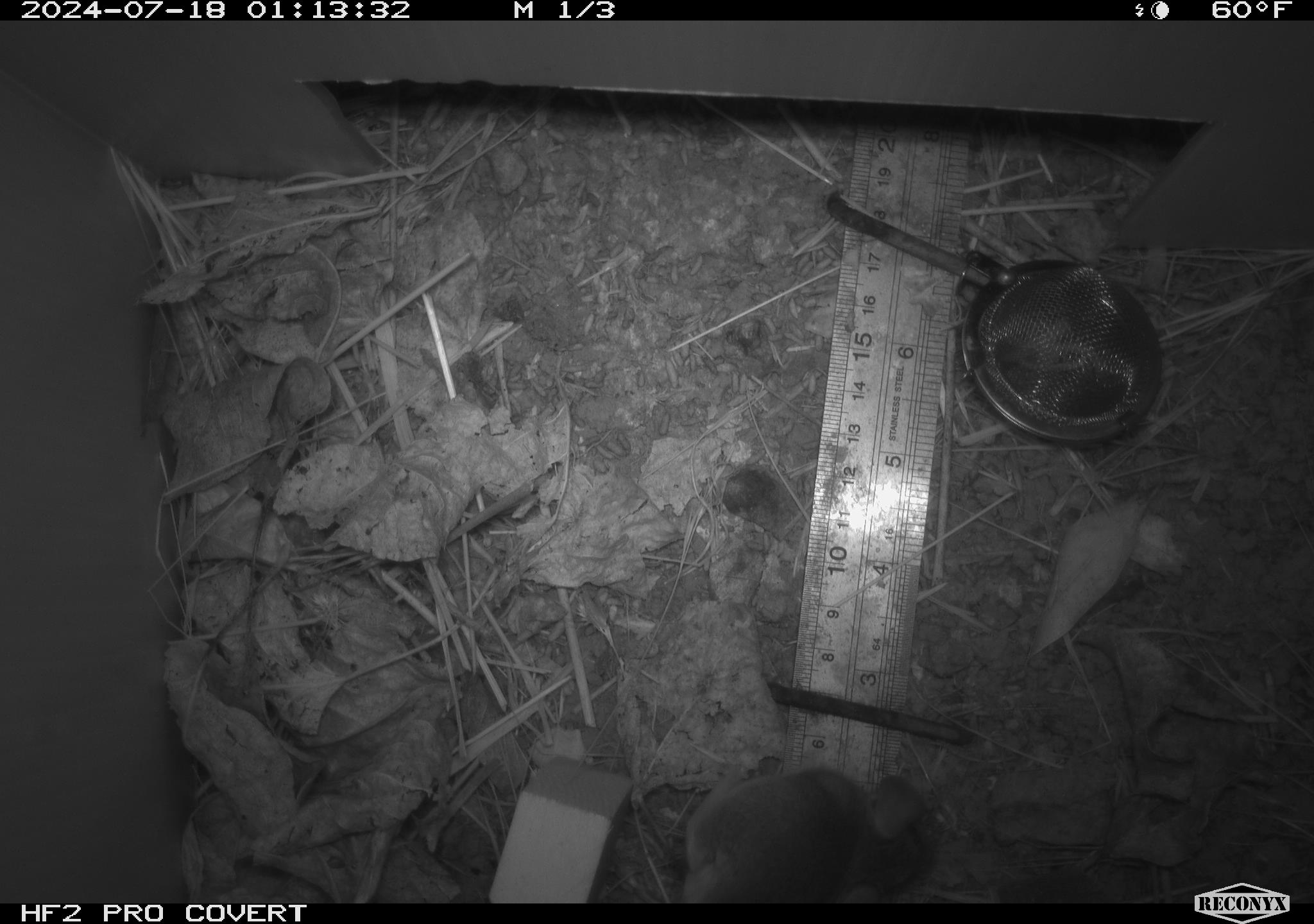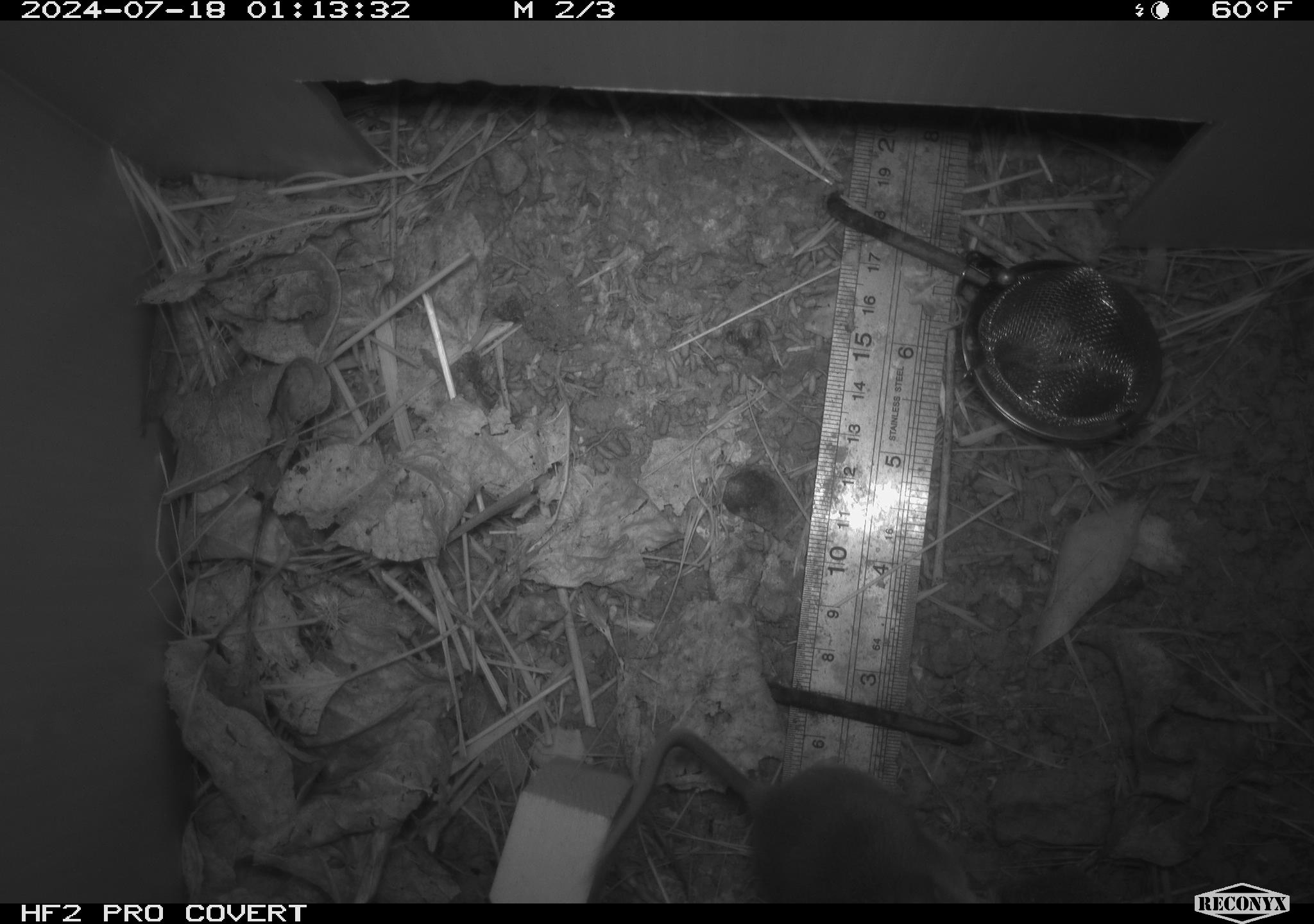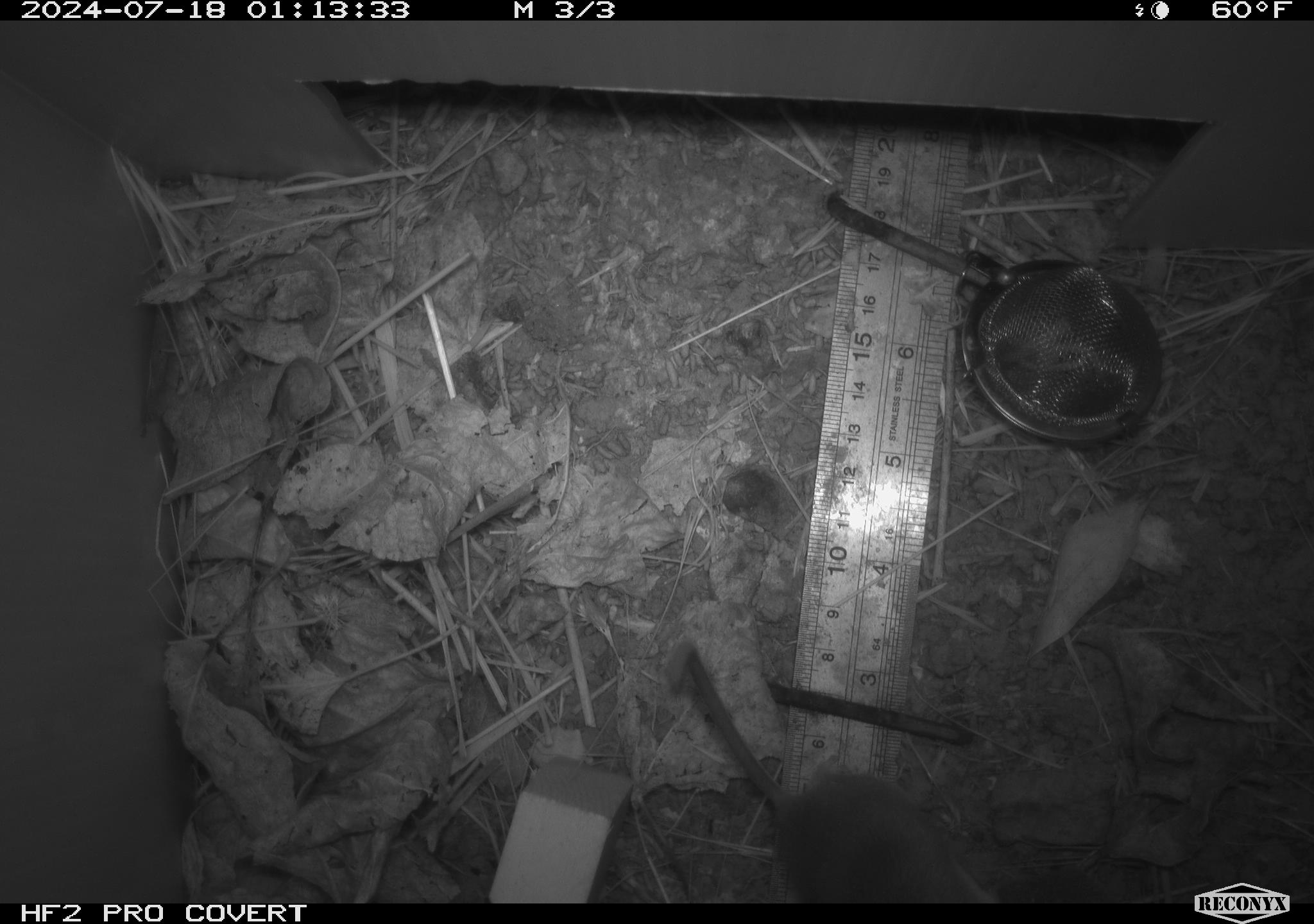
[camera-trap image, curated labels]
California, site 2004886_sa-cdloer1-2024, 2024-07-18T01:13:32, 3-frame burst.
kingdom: Animalia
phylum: Chordata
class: Mammalia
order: Rodentia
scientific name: Rodentia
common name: mouse species